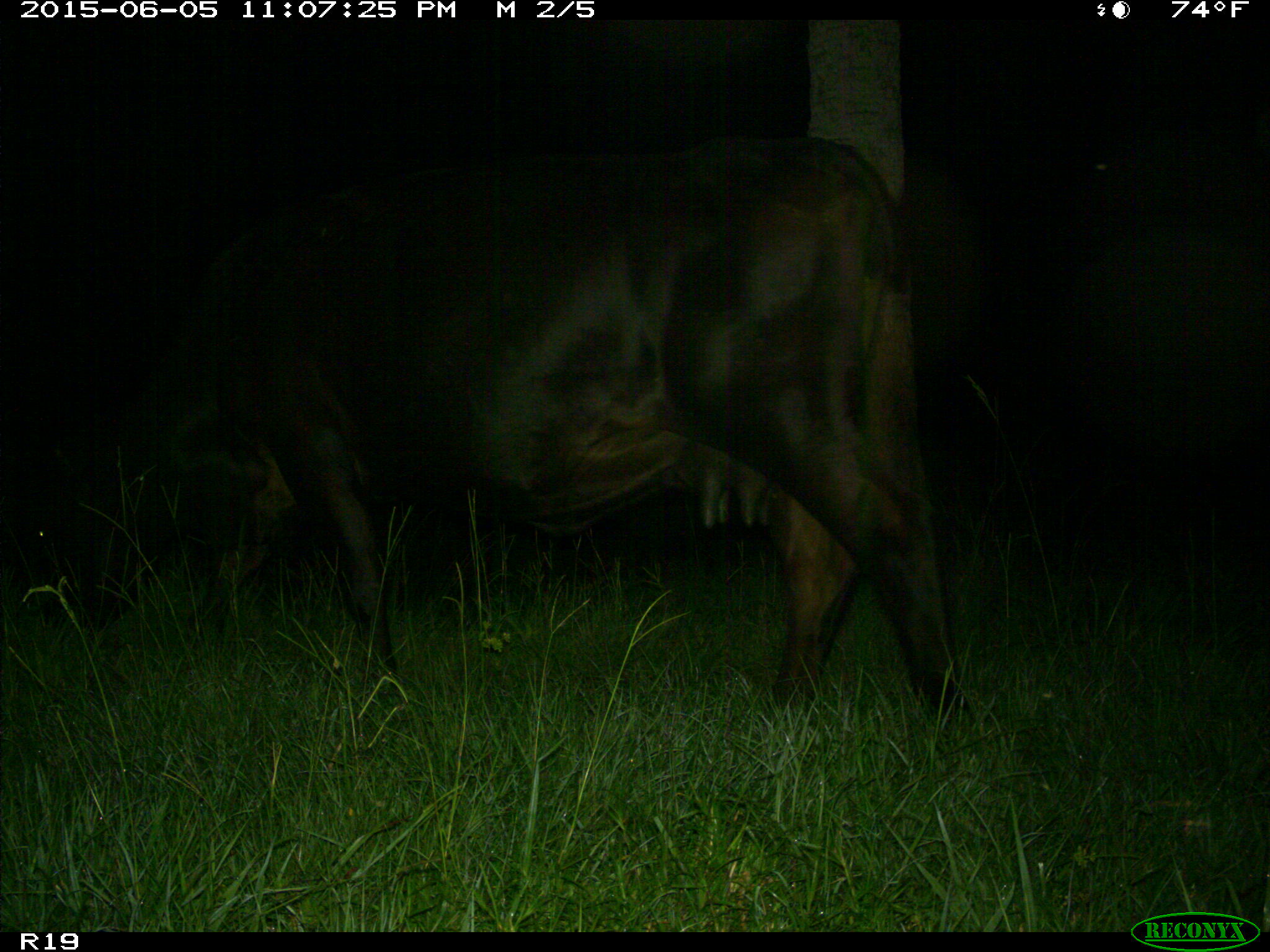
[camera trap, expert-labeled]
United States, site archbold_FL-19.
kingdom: Animalia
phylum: Chordata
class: Mammalia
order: Artiodactyla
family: Bovidae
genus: Bos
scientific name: Bos taurus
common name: domestic cow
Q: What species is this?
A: Bos taurus (domestic cow).